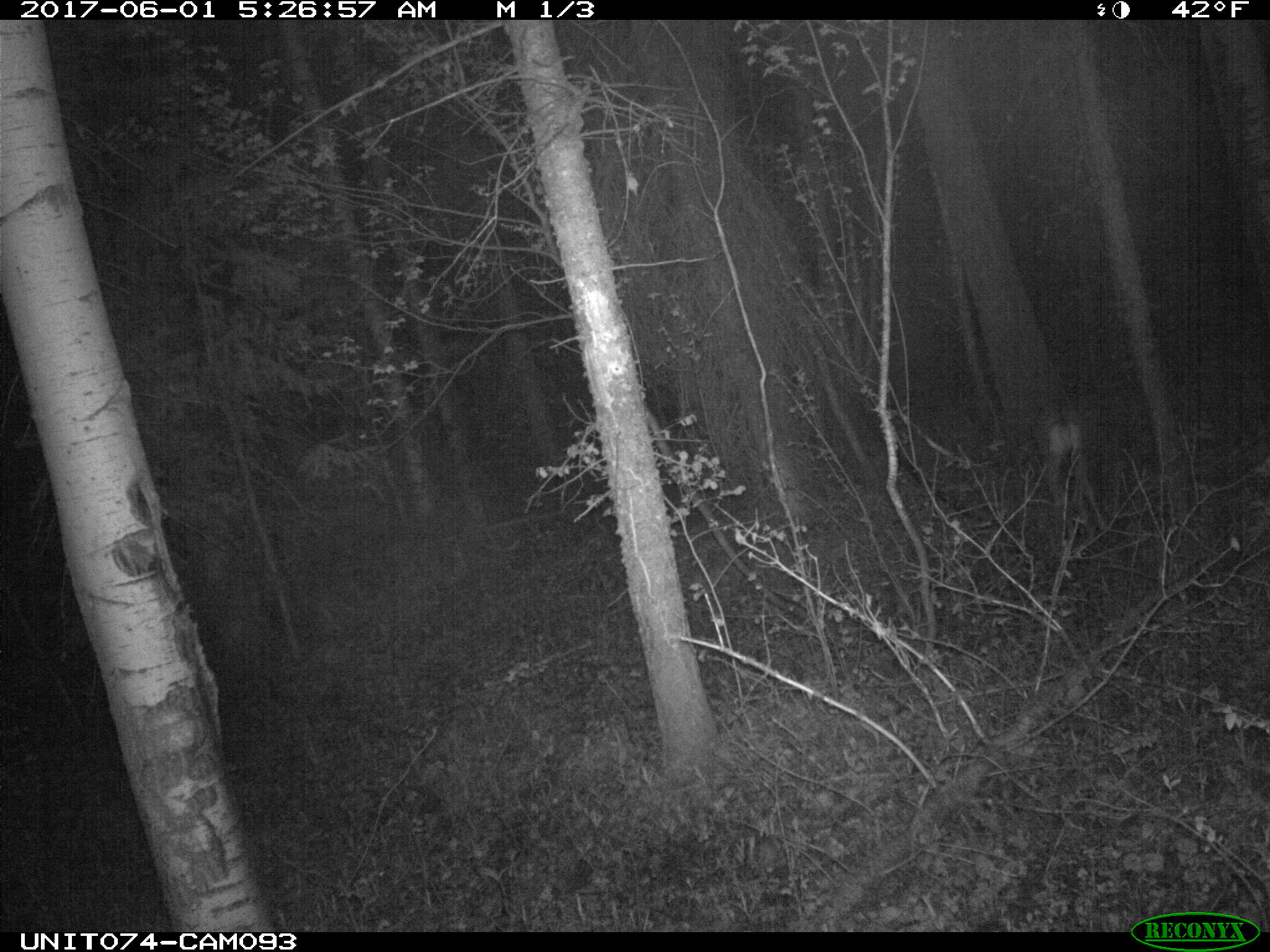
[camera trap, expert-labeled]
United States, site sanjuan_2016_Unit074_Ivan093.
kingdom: Animalia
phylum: Chordata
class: Mammalia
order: Artiodactyla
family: Cervidae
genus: Odocoileus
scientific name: Odocoileus hemionus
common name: mule deer